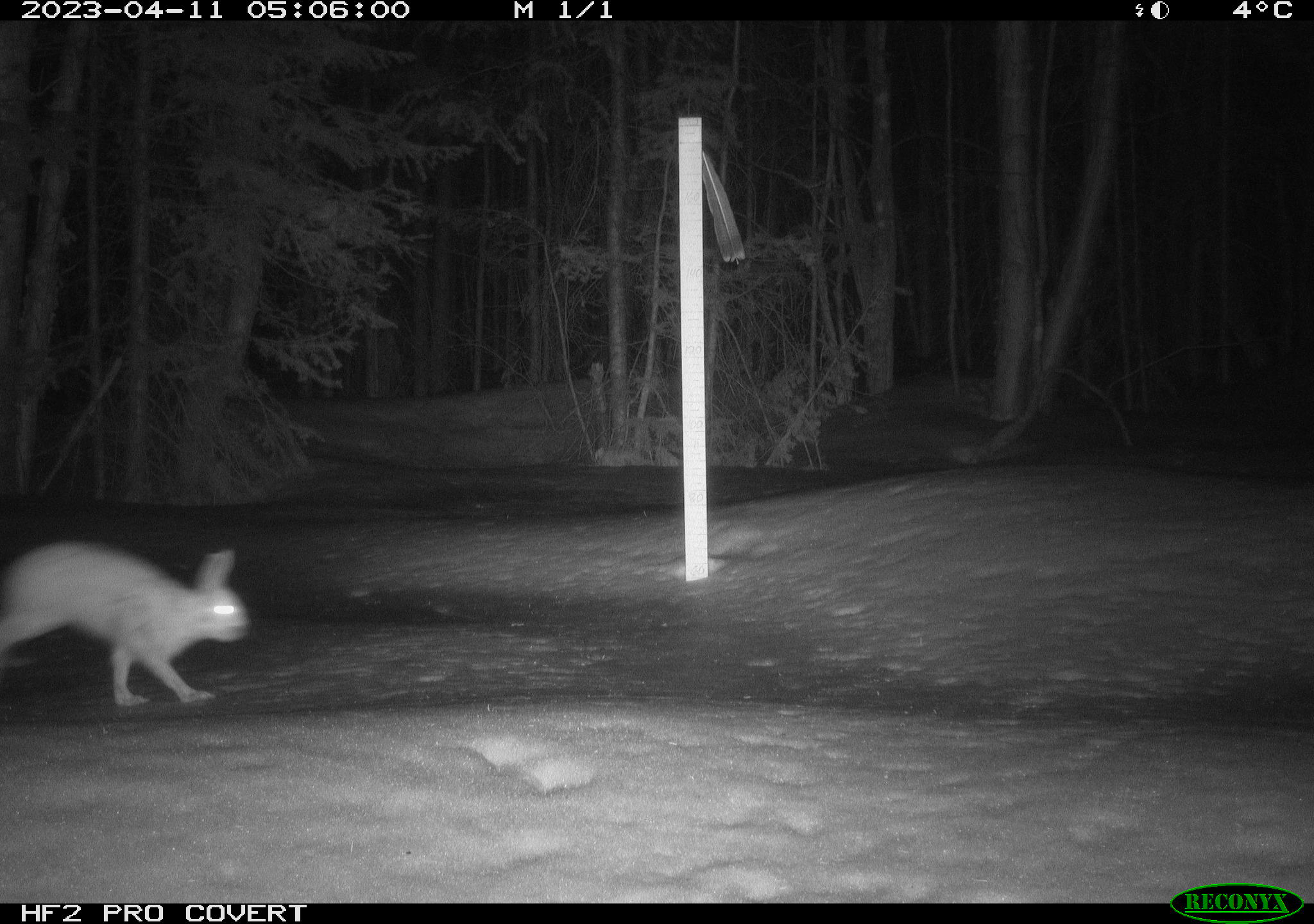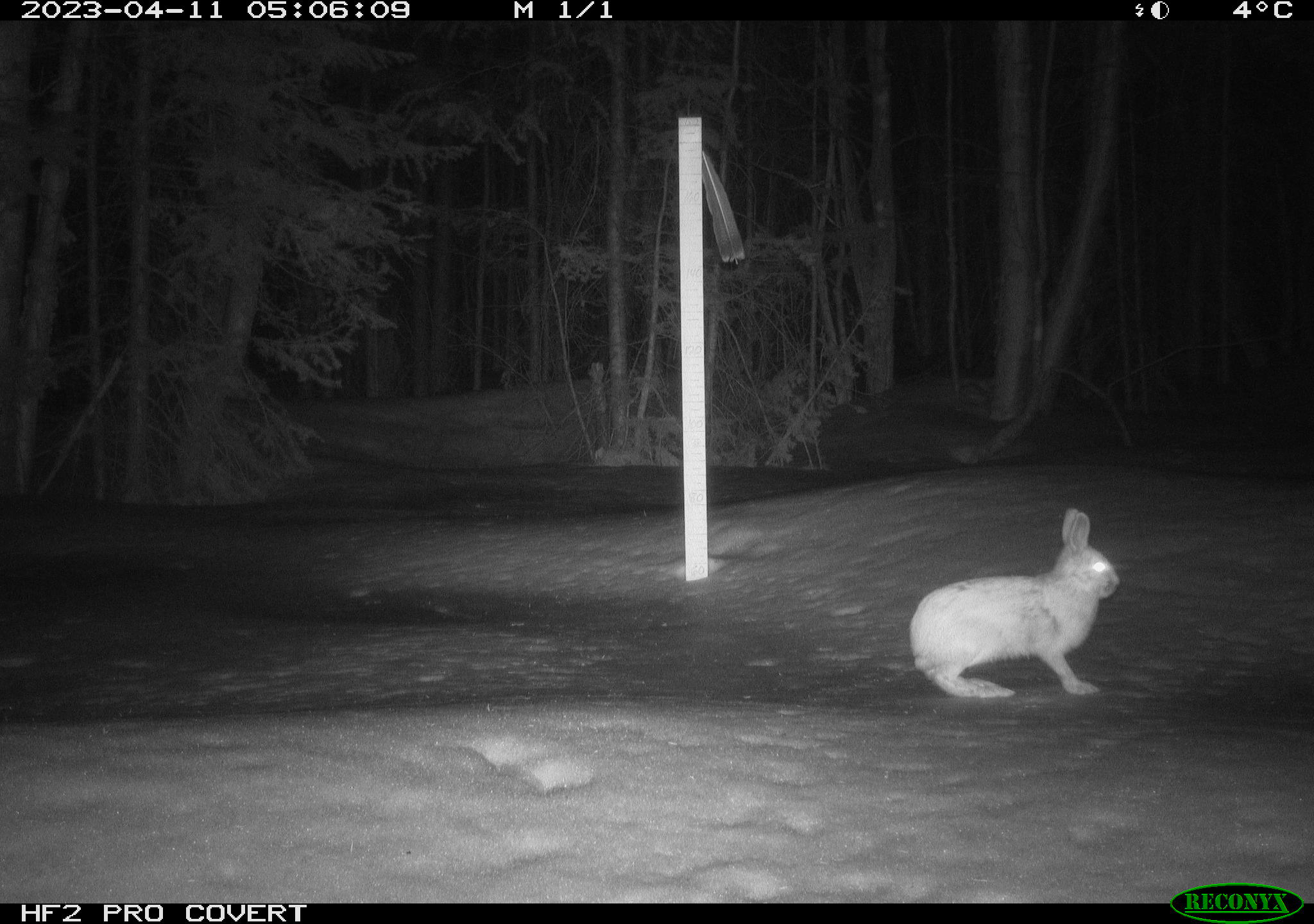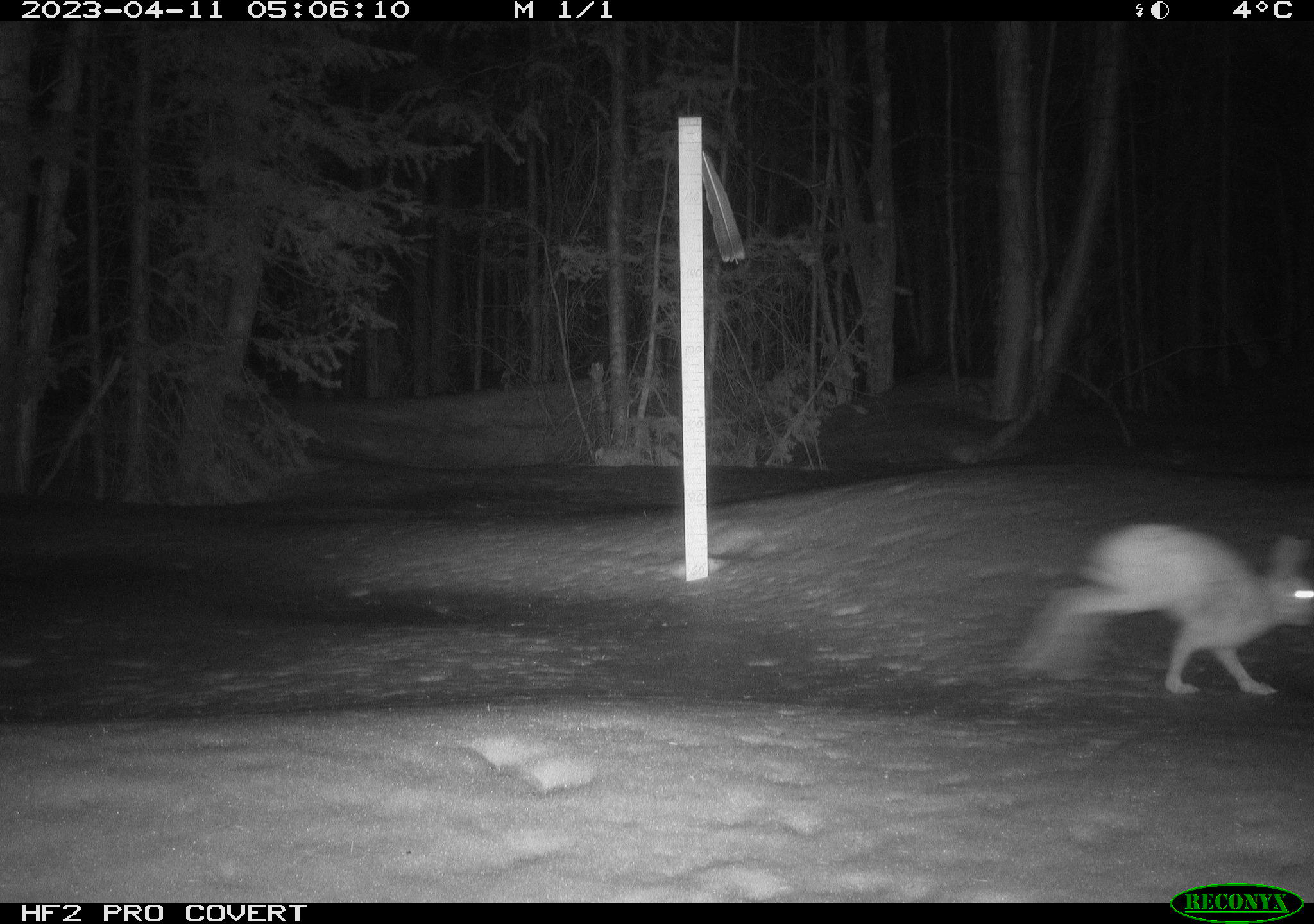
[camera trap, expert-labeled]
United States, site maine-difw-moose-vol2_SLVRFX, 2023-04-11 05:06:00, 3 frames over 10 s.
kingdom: Animalia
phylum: Chordata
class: Mammalia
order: Lagomorpha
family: Leporidae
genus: Lepus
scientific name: Lepus americanus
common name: snowshoe hare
Snowshoe hare (Lepus americanus).